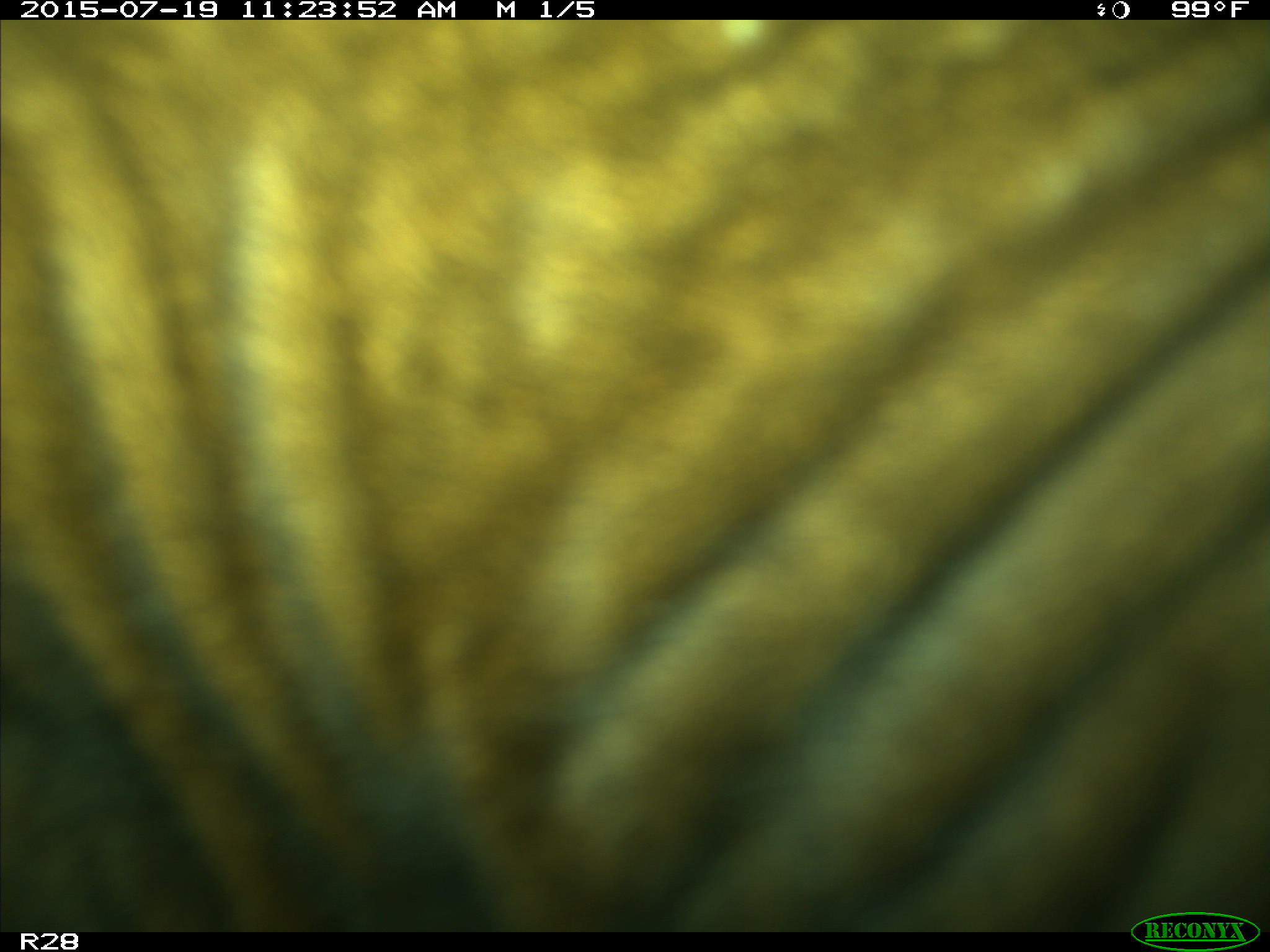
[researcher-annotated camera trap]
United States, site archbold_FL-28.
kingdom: Animalia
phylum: Chordata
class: Mammalia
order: Artiodactyla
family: Bovidae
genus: Bos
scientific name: Bos taurus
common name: domestic cow